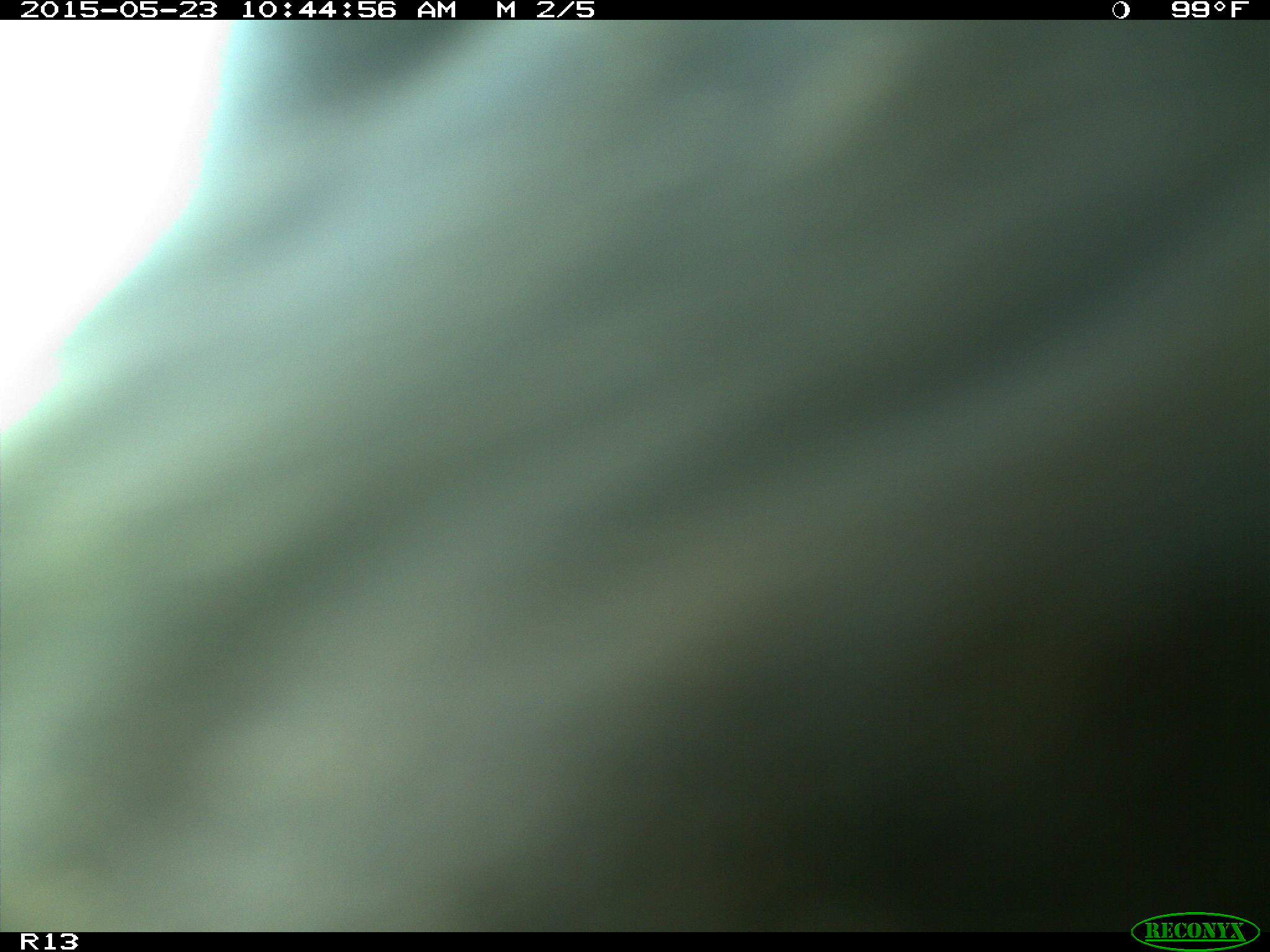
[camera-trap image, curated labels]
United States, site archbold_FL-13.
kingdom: Animalia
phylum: Chordata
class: Mammalia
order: Artiodactyla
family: Bovidae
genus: Bos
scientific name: Bos taurus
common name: domestic cow